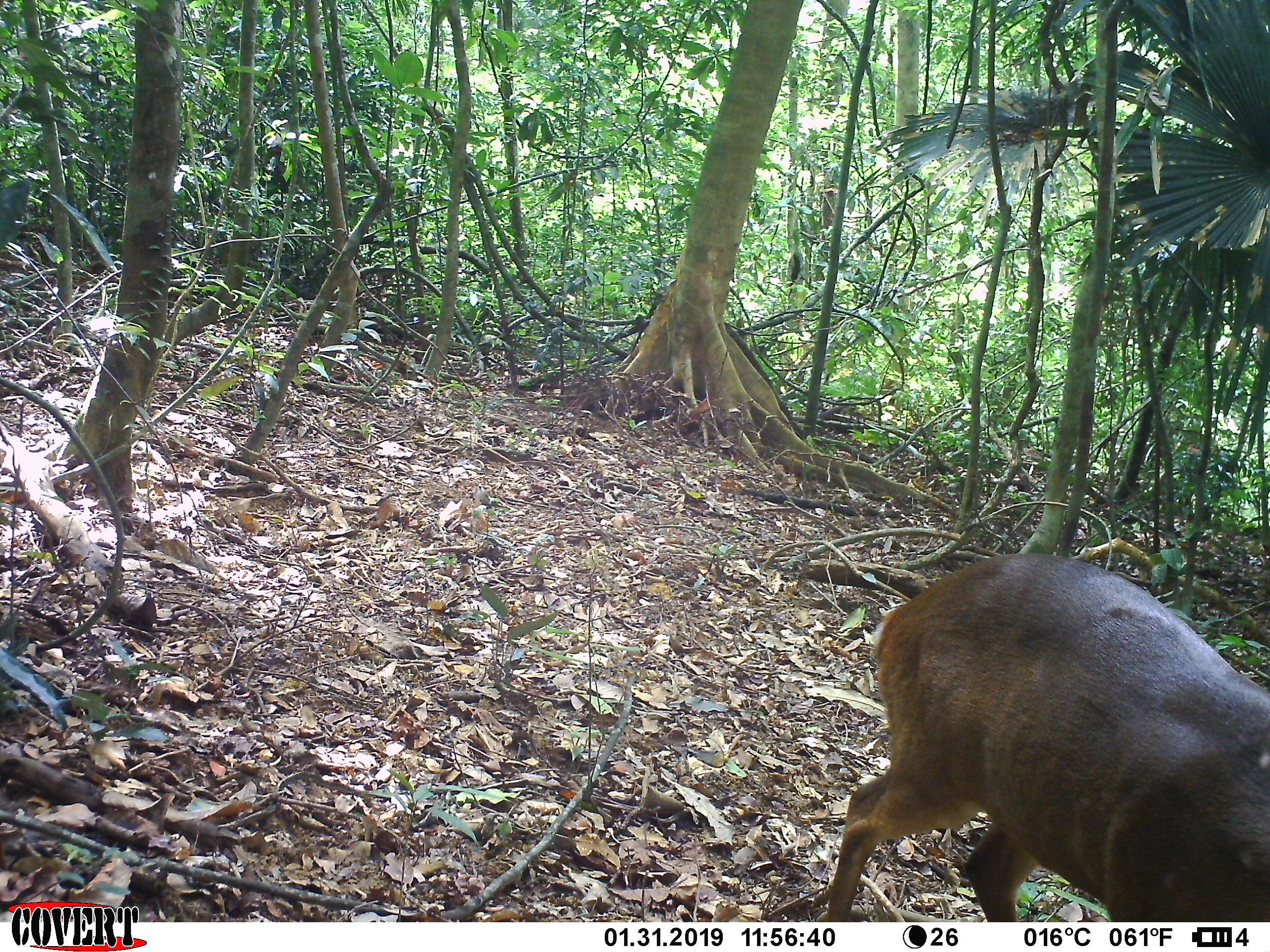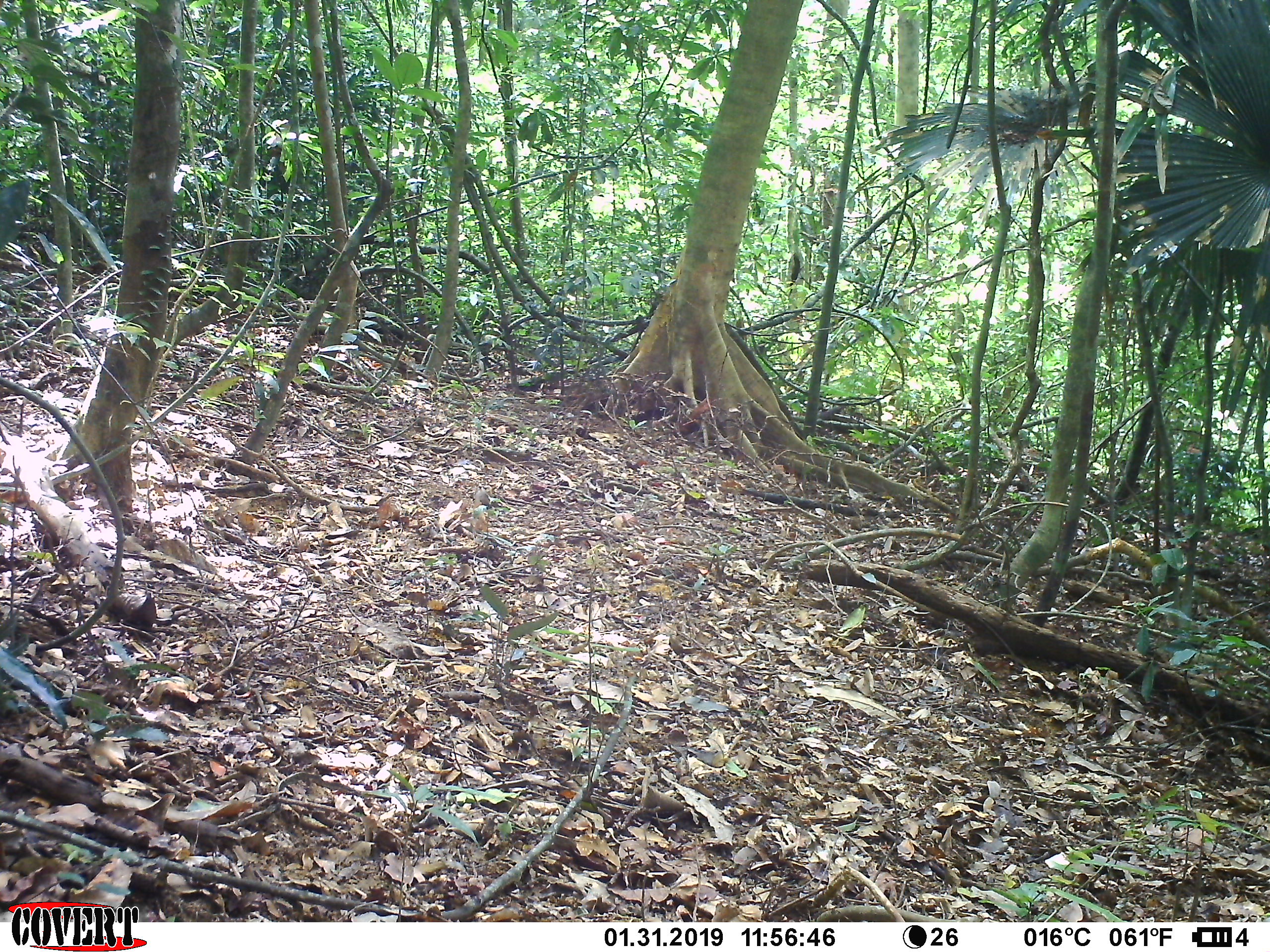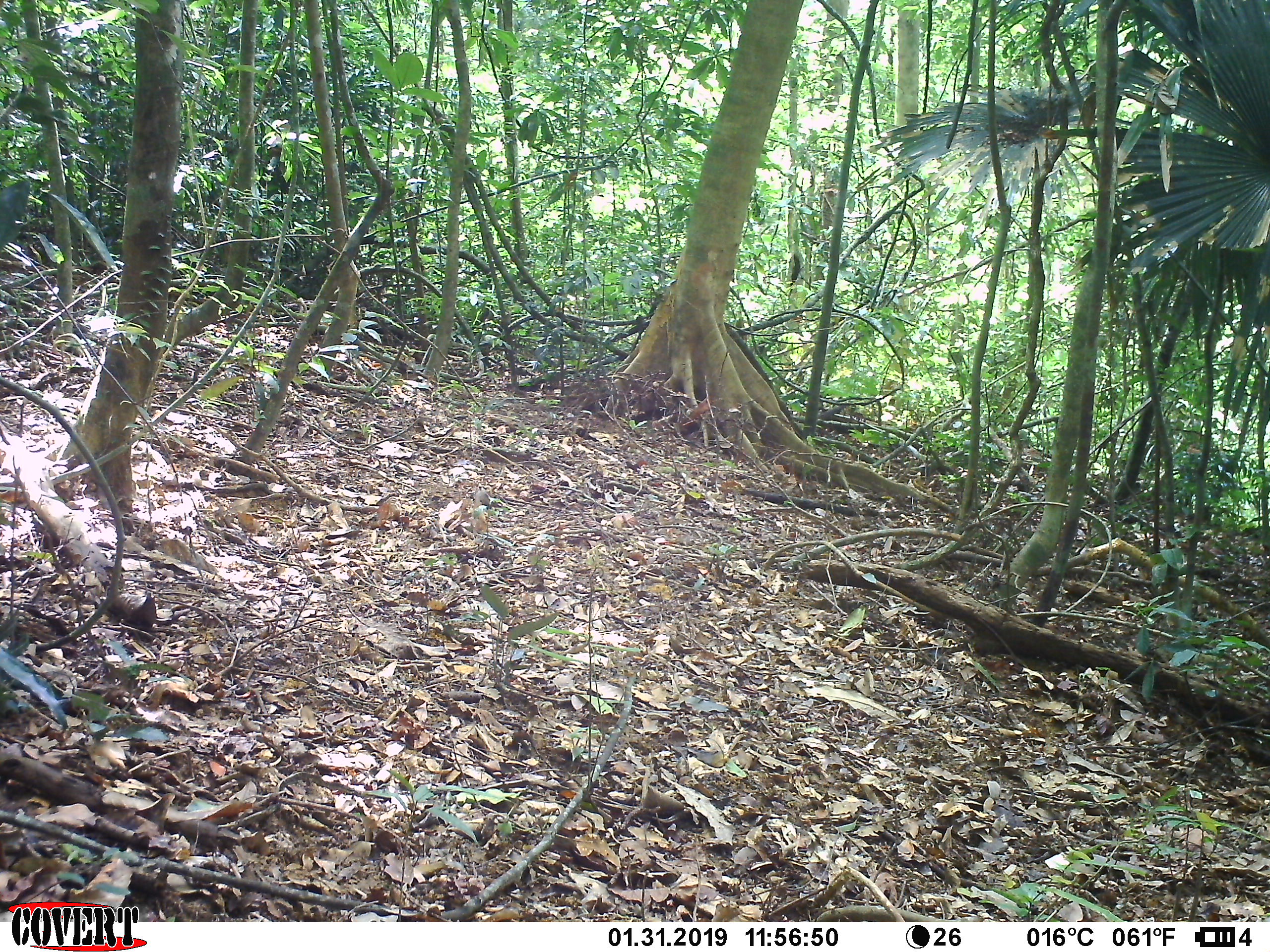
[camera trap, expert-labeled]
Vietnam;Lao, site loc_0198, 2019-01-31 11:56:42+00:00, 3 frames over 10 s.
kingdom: Animalia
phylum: Chordata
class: Mammalia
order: Artiodactyla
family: Cervidae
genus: Muntiacus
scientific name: Muntiacus vuquangensis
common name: large-antlered muntjac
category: large antlered muntjac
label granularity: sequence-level